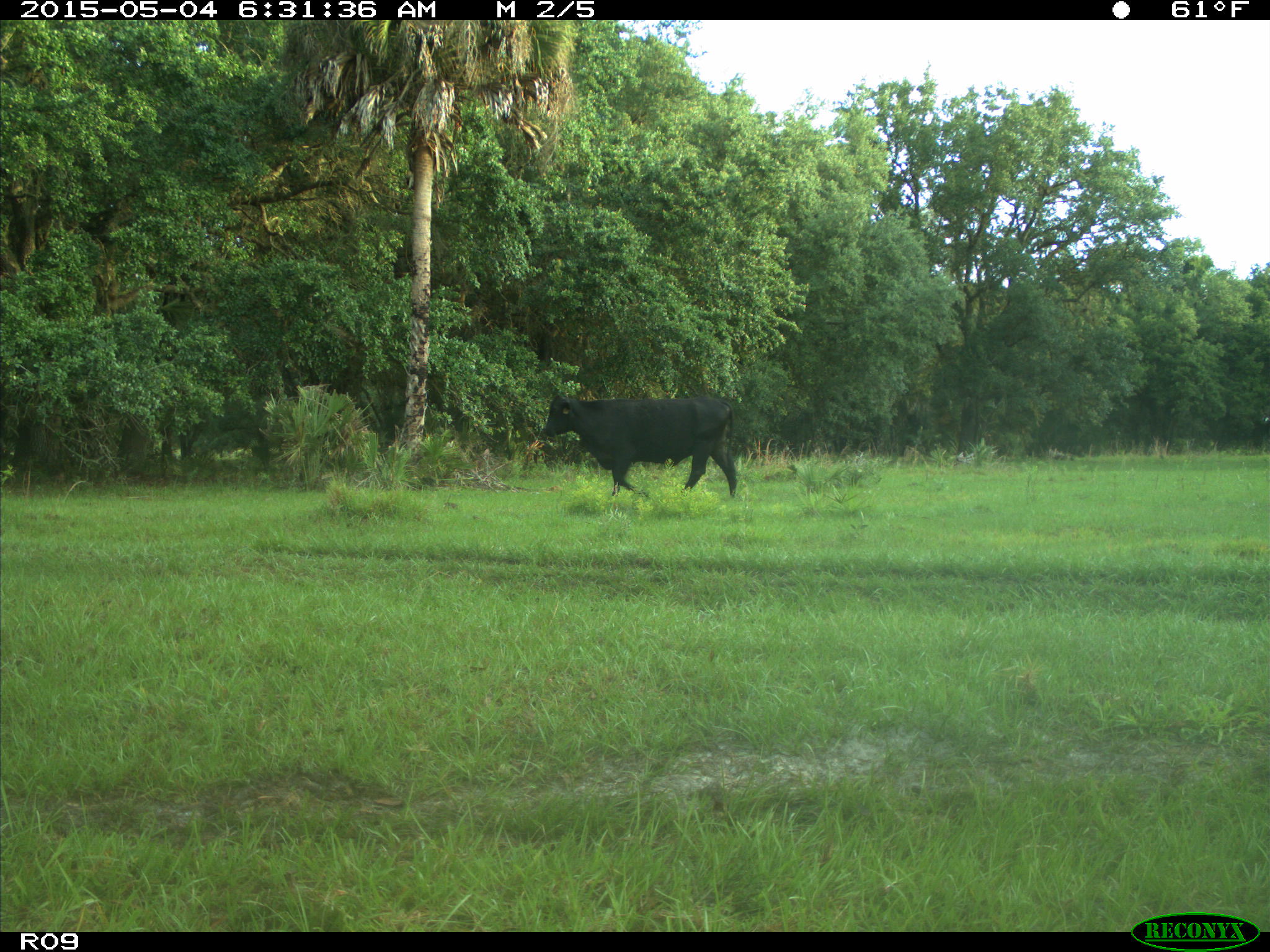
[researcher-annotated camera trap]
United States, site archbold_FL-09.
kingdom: Animalia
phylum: Chordata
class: Mammalia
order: Artiodactyla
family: Bovidae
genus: Bos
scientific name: Bos taurus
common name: domestic cow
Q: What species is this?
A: Bos taurus (domestic cow).